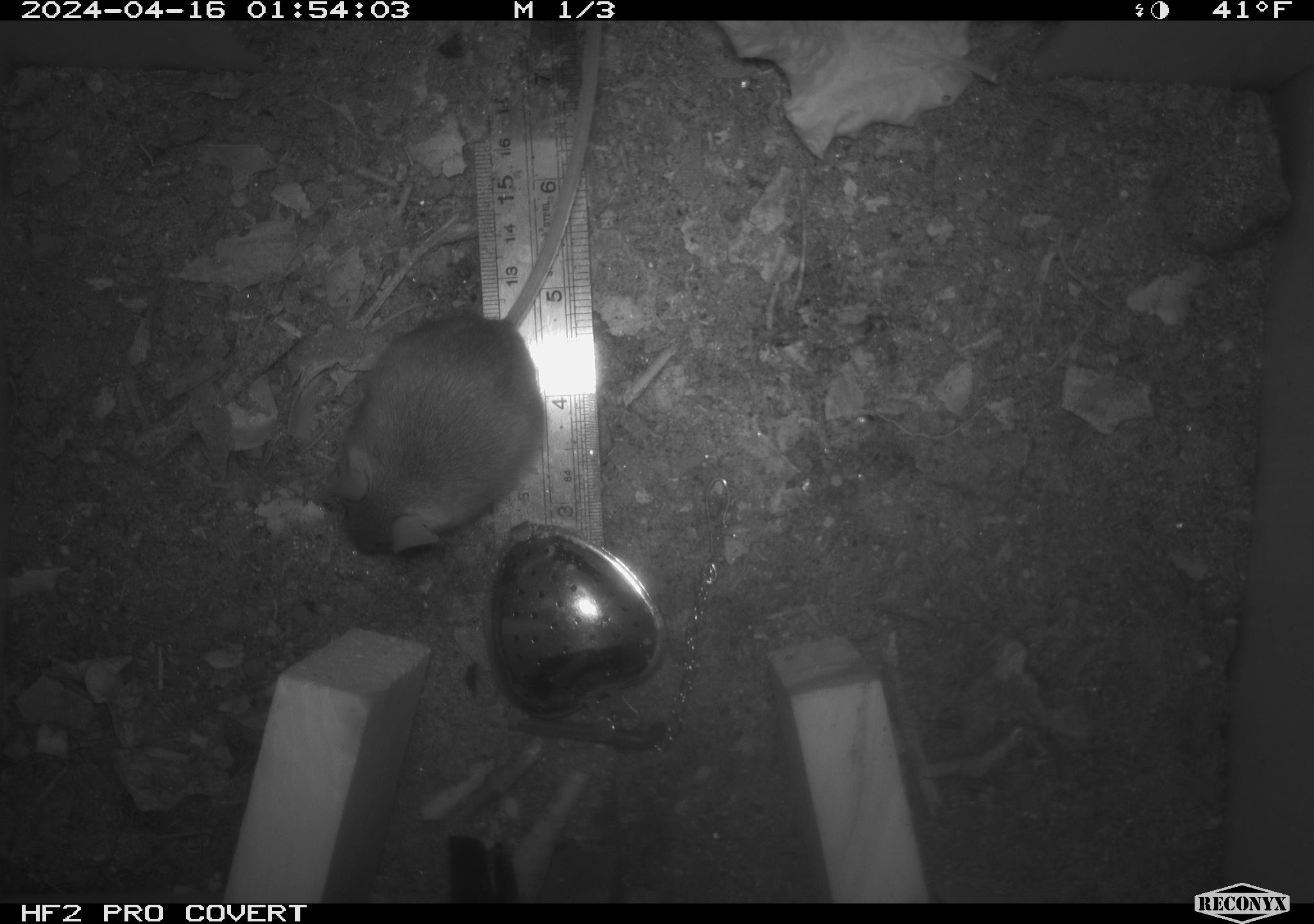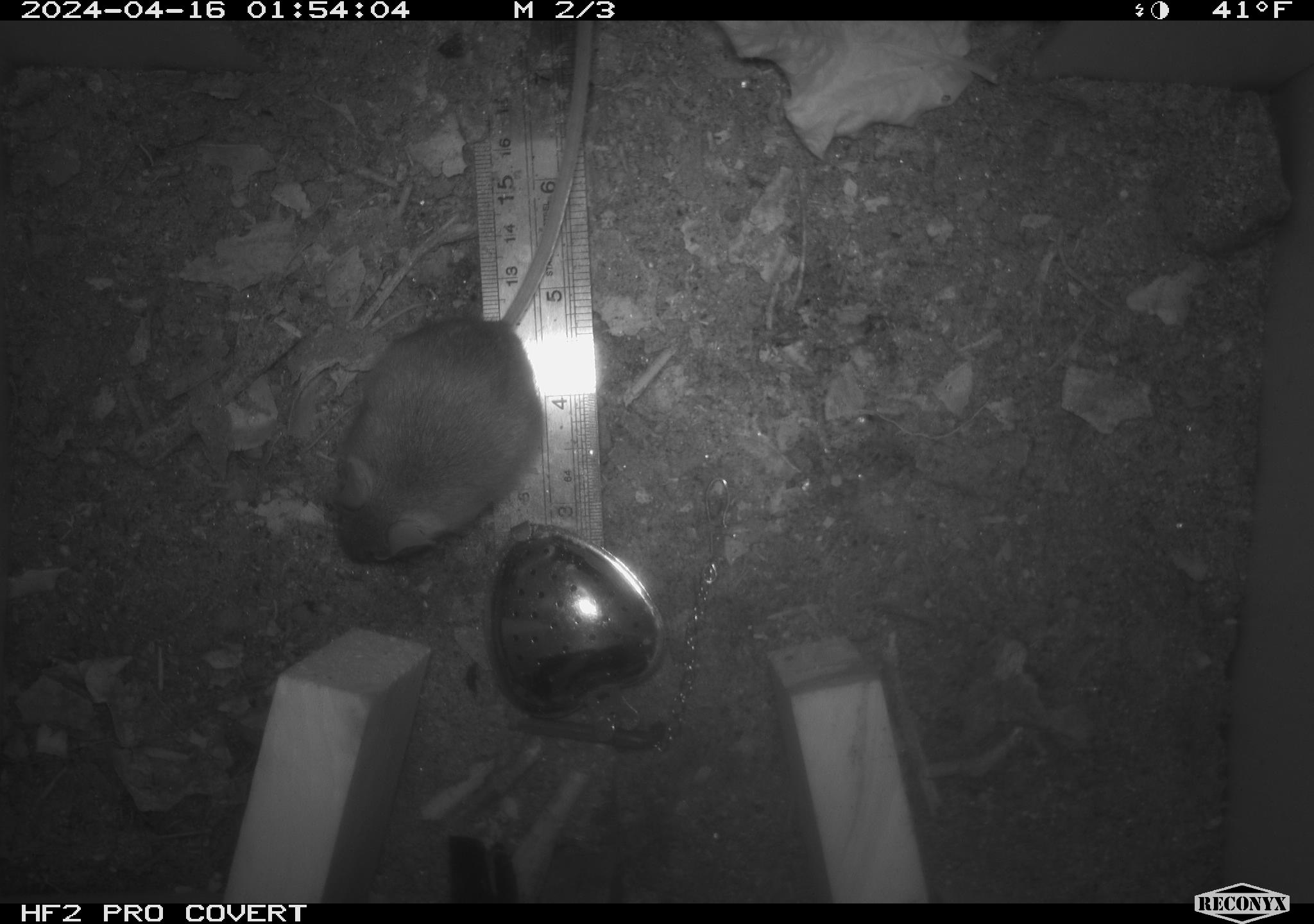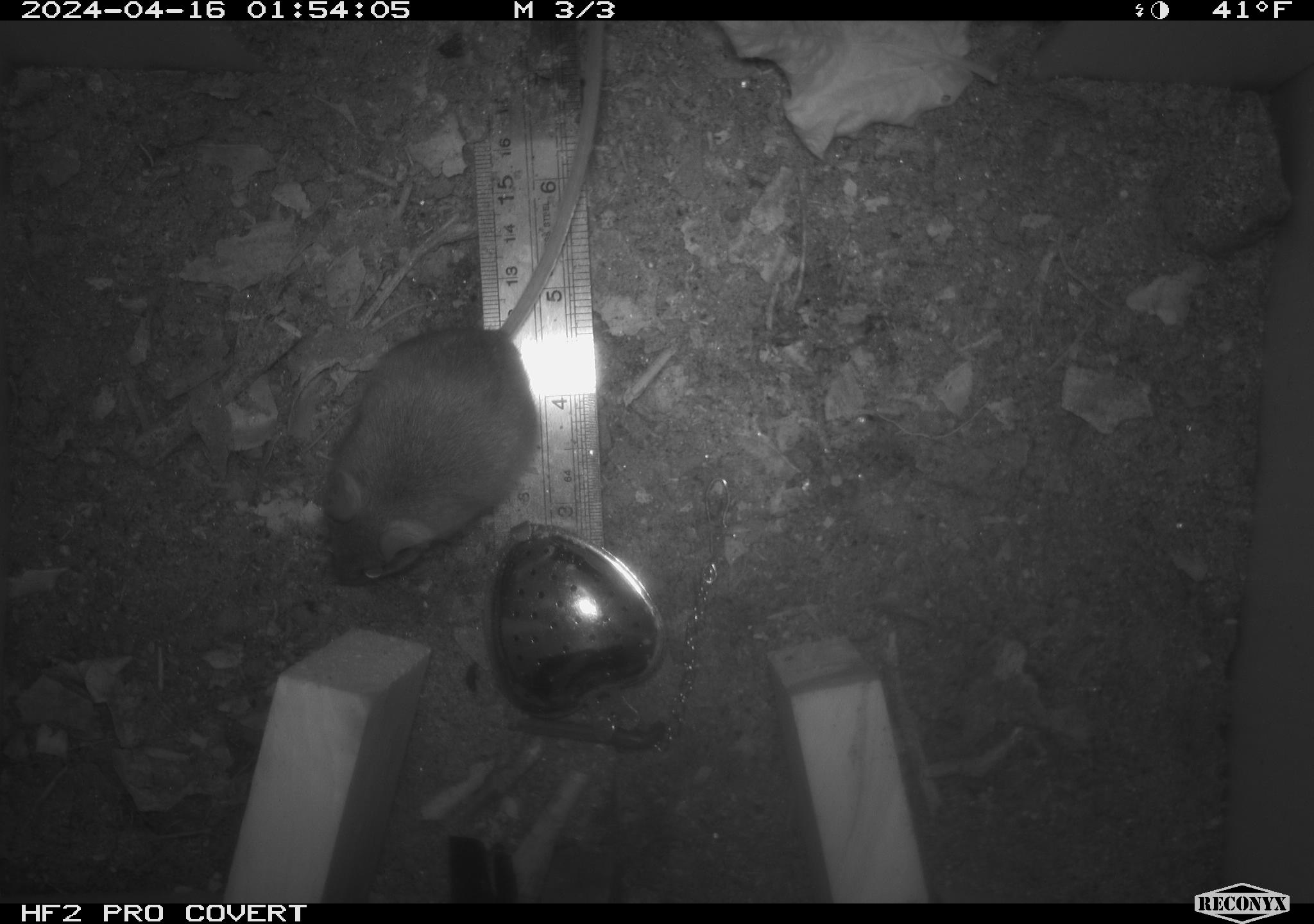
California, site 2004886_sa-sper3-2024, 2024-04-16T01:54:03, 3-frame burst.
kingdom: Animalia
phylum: Chordata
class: Mammalia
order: Rodentia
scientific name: Rodentia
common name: mouse species